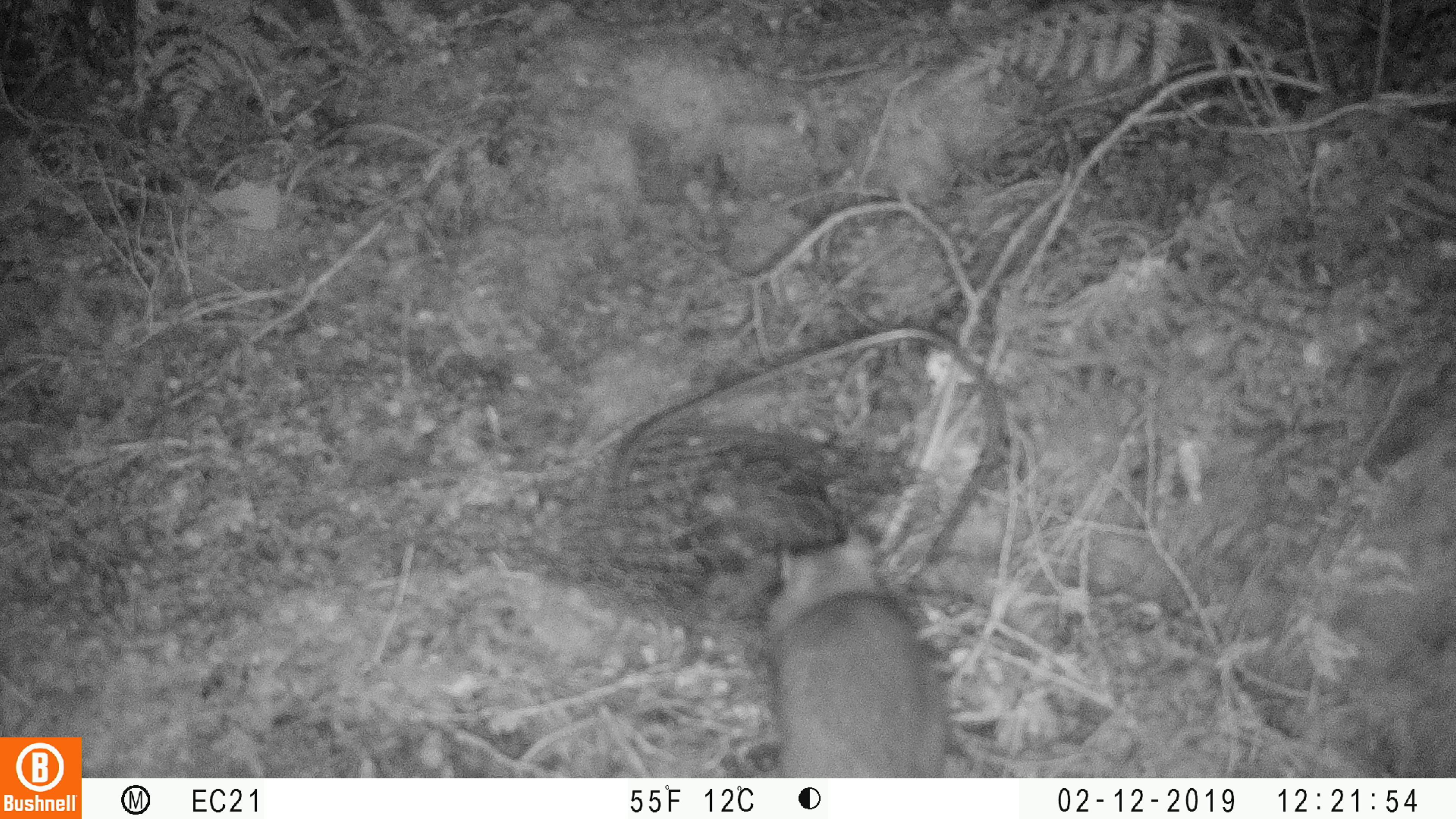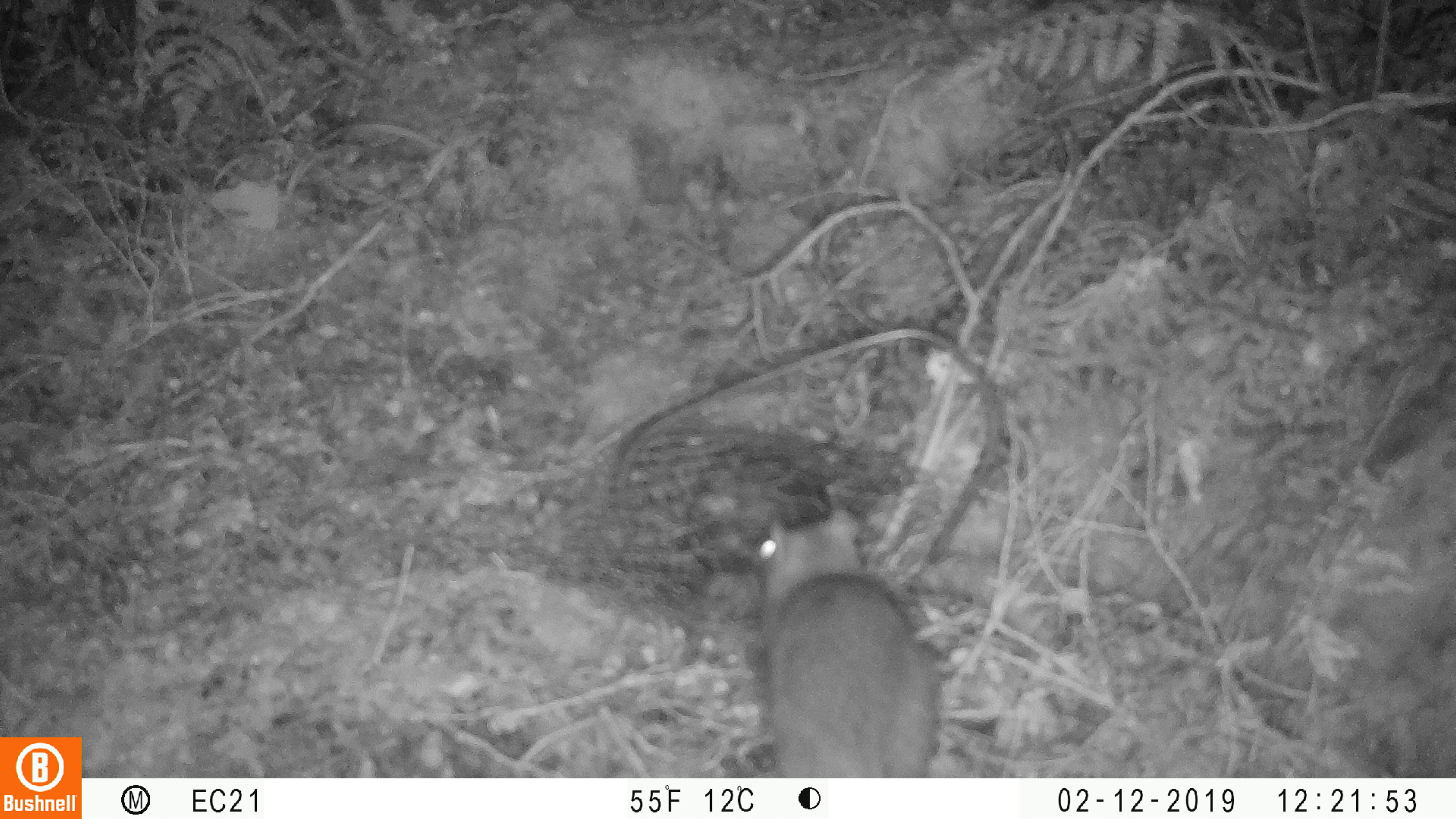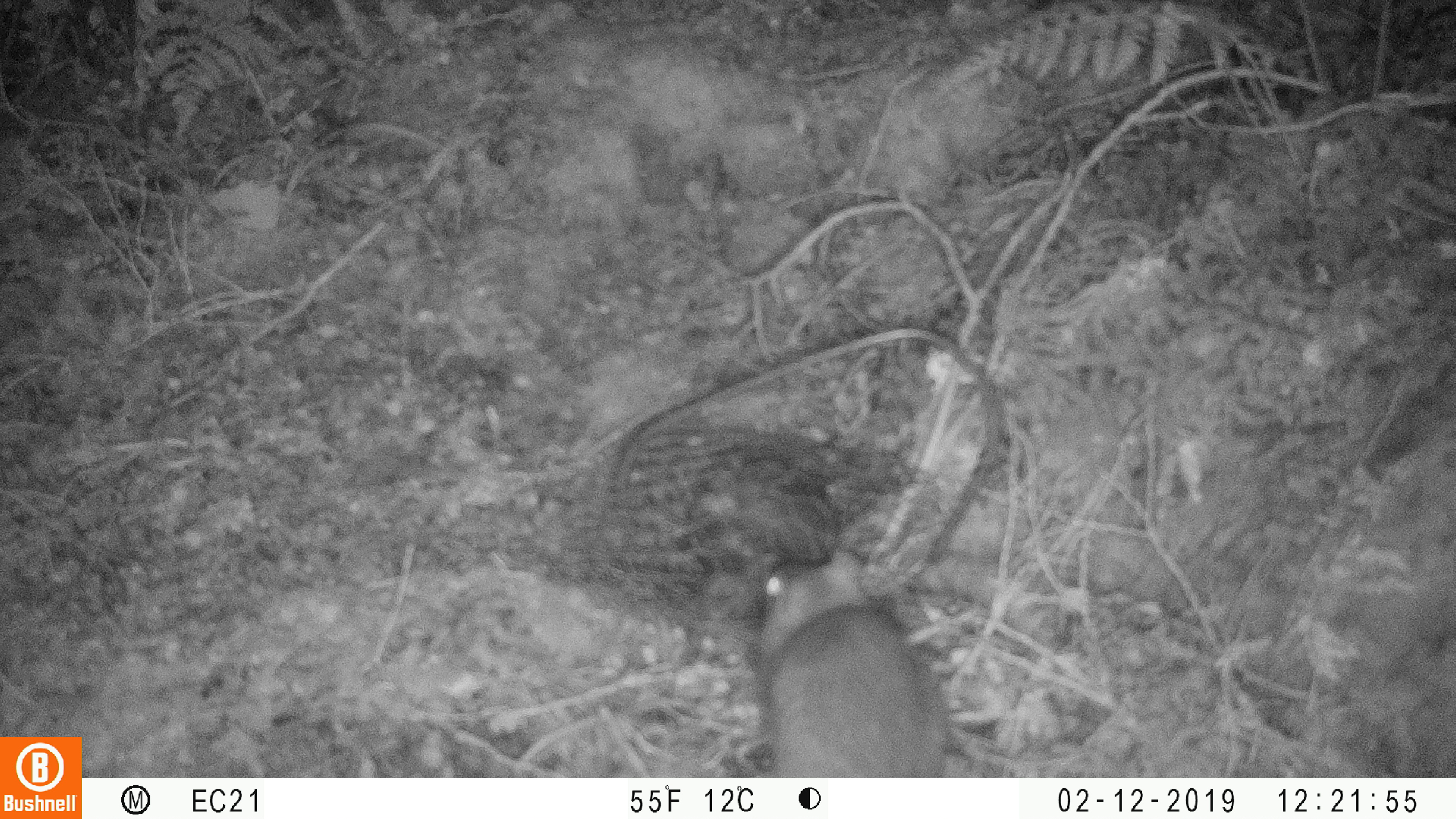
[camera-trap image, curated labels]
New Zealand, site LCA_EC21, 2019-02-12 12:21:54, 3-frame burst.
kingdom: Animalia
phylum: Chordata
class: Mammalia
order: Rodentia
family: Muridae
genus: Rattus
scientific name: Rattus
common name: rat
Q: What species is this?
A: Rat (Rattus).